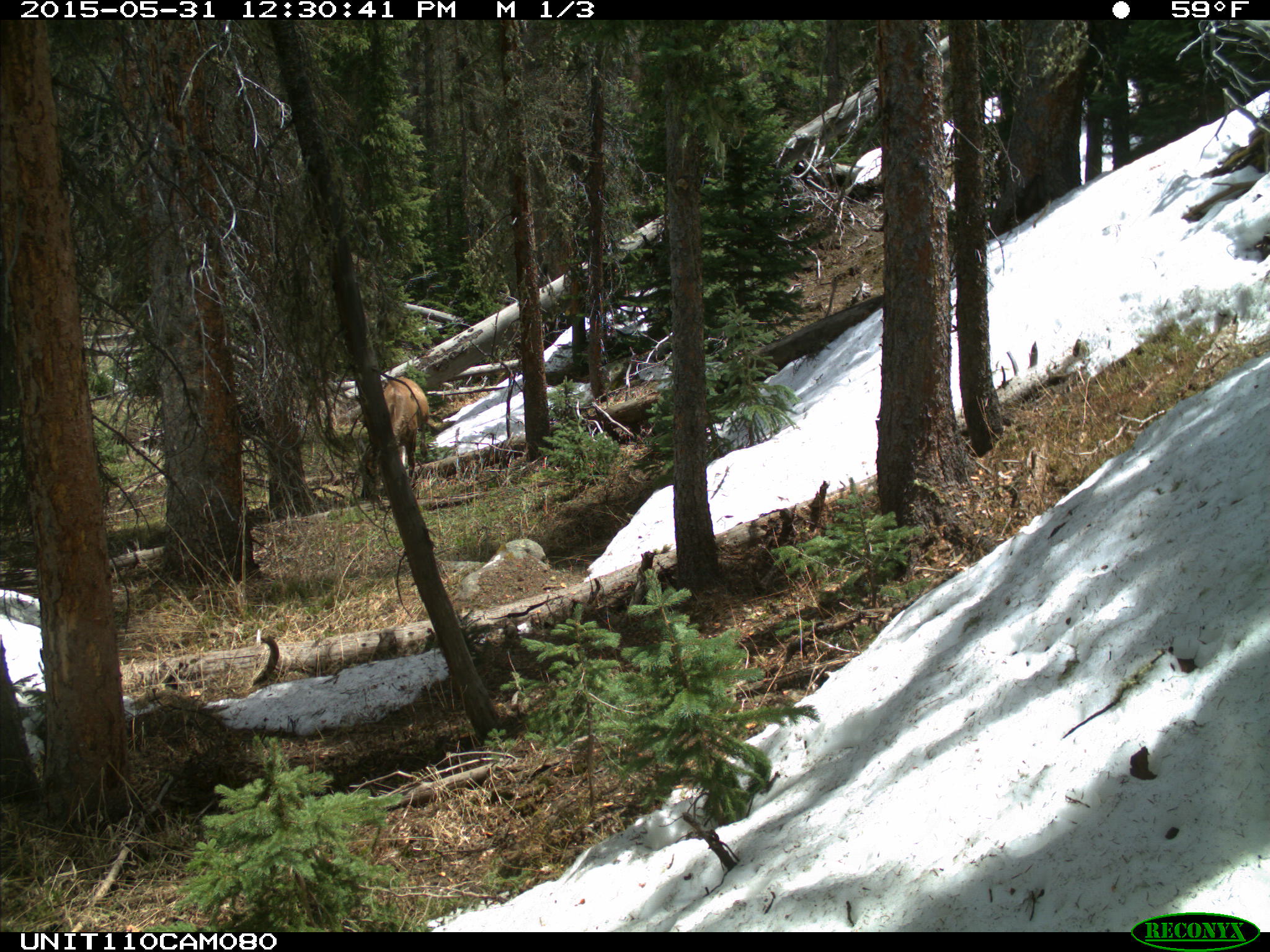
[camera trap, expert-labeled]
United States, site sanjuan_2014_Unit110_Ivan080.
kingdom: Animalia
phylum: Chordata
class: Mammalia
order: Artiodactyla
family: Cervidae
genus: Cervus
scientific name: Cervus elaphus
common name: red deer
Cervus elaphus (red deer).